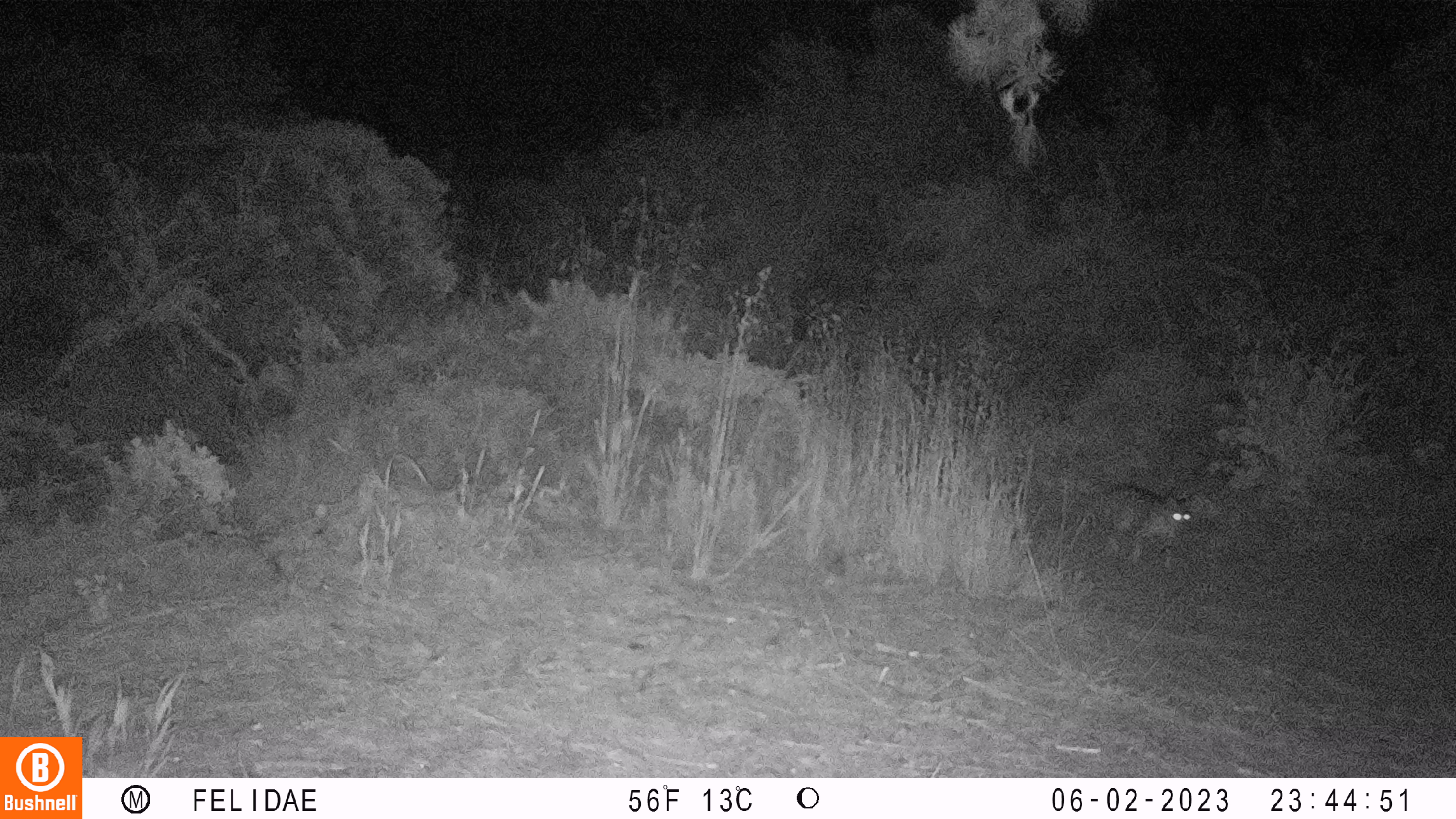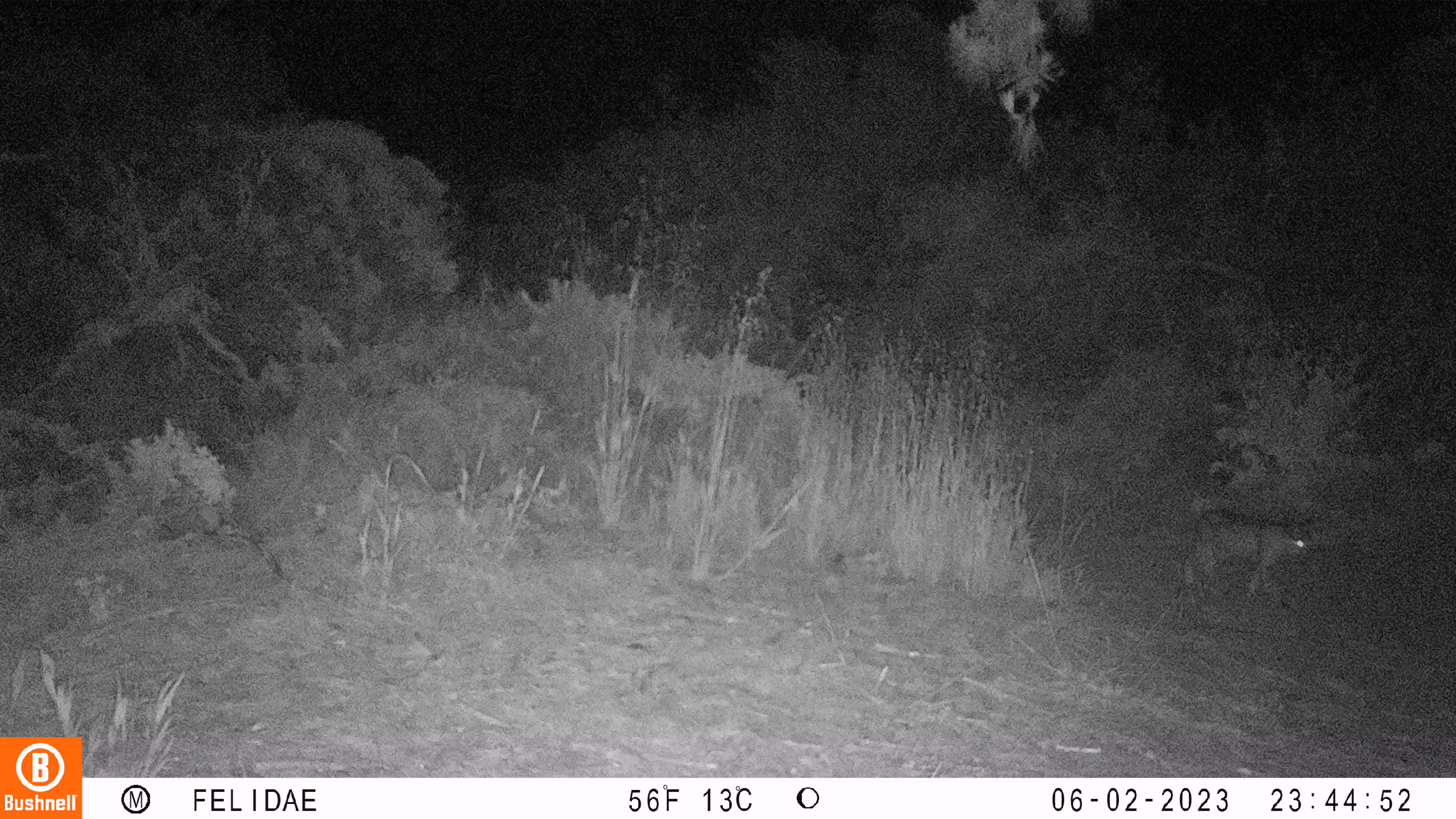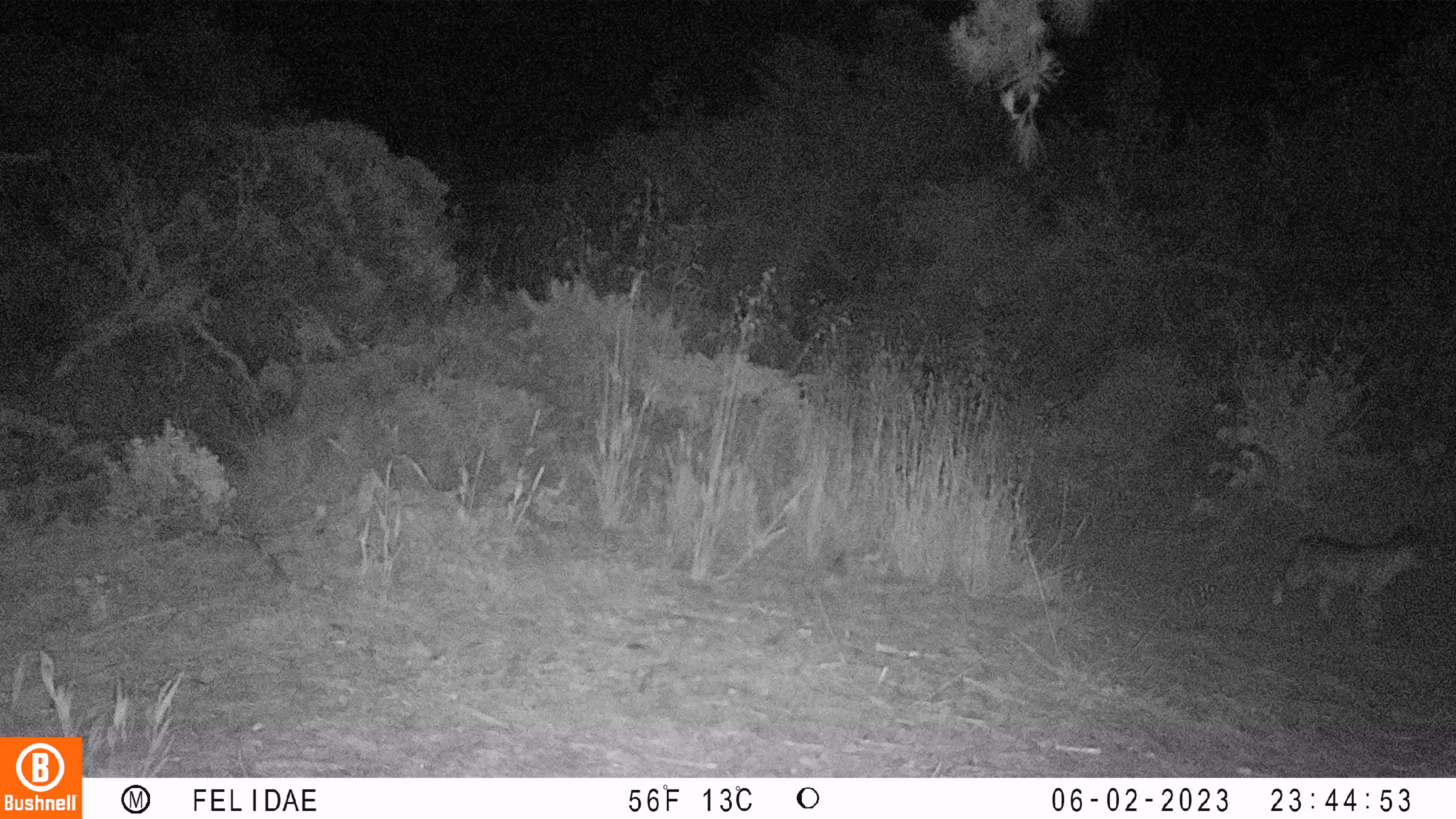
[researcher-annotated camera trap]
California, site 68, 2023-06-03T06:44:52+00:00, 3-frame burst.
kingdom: Animalia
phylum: Chordata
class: Mammalia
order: Carnivora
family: Felidae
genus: Lynx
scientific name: Lynx rufus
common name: bobcat